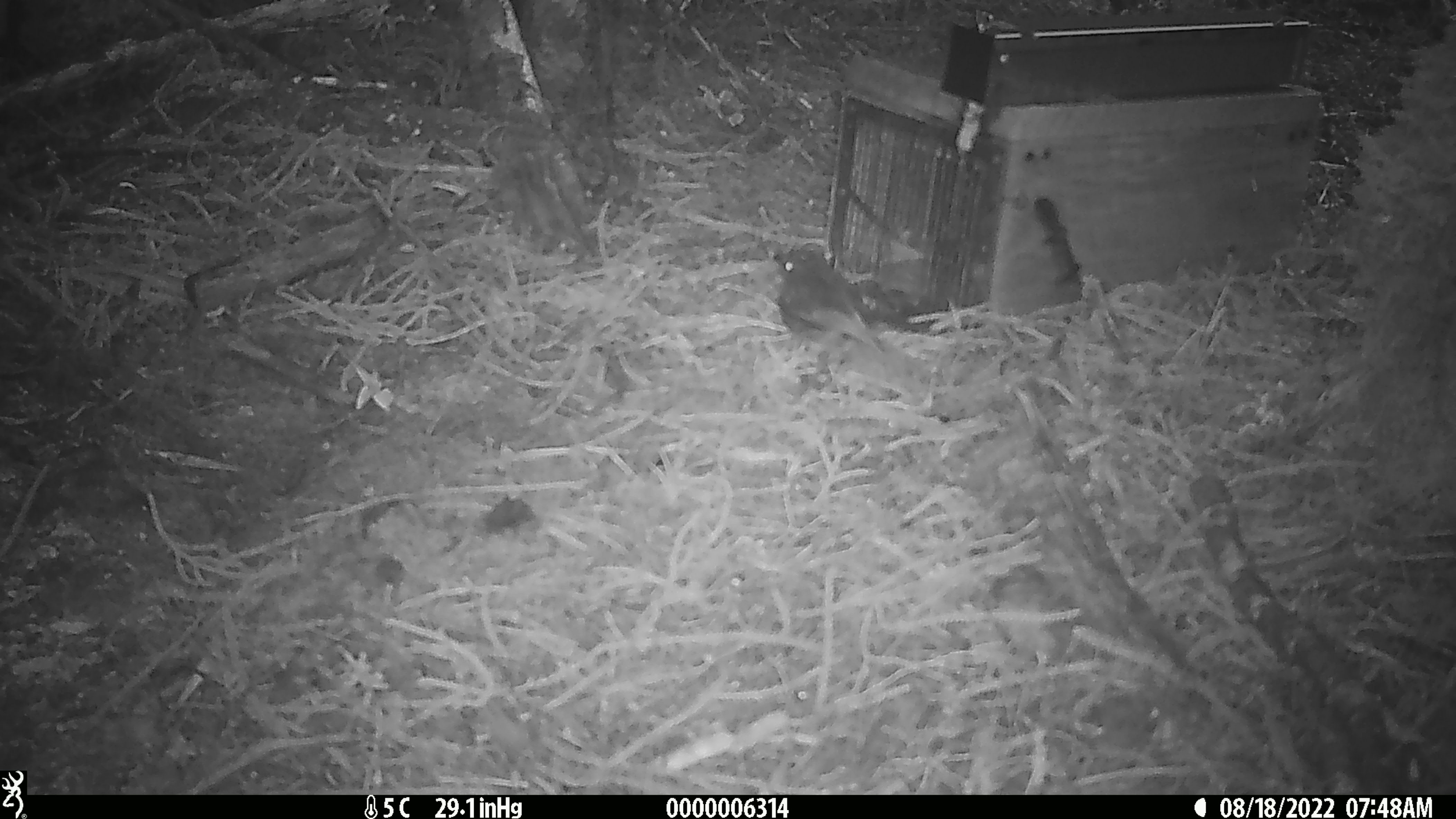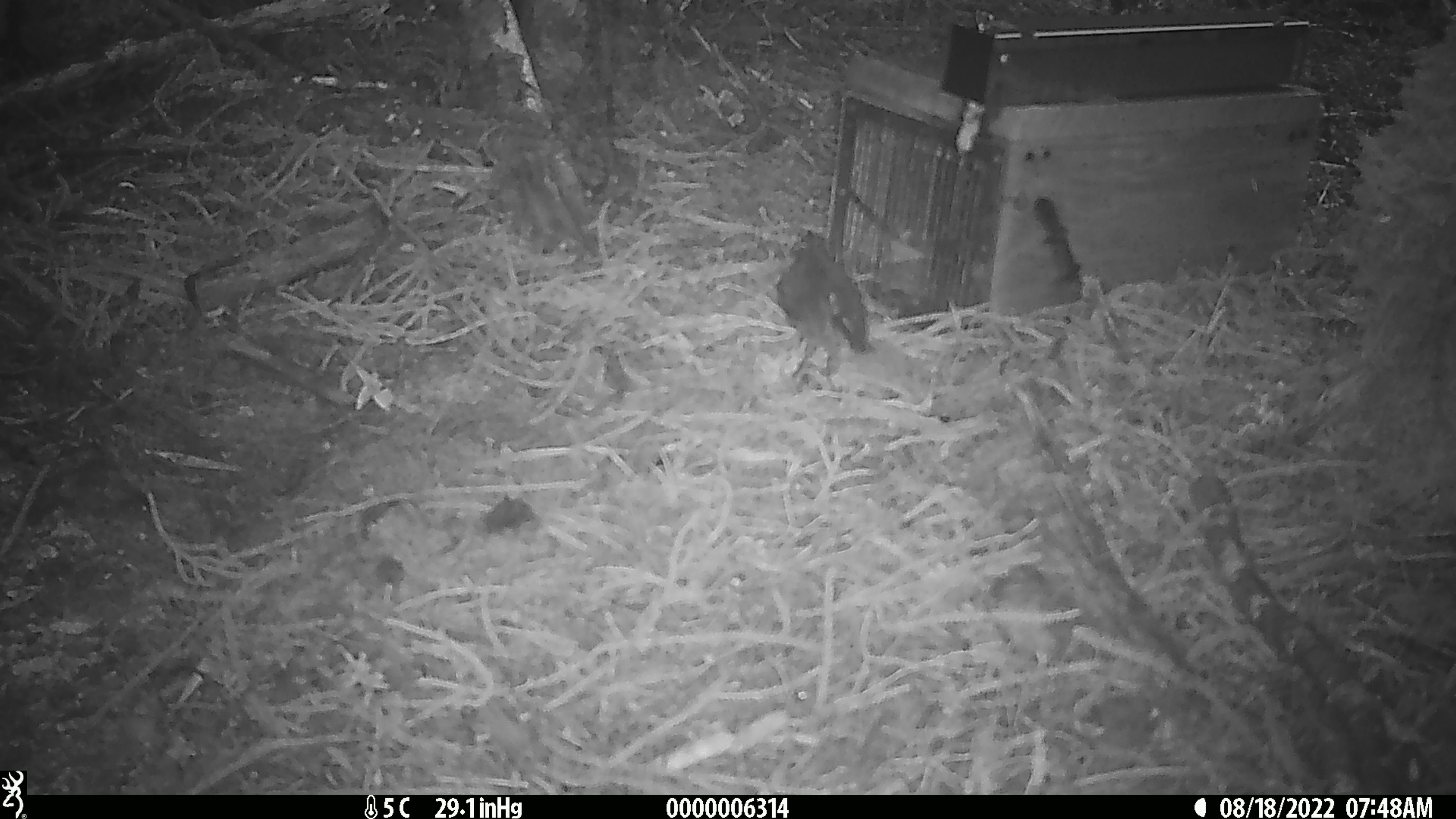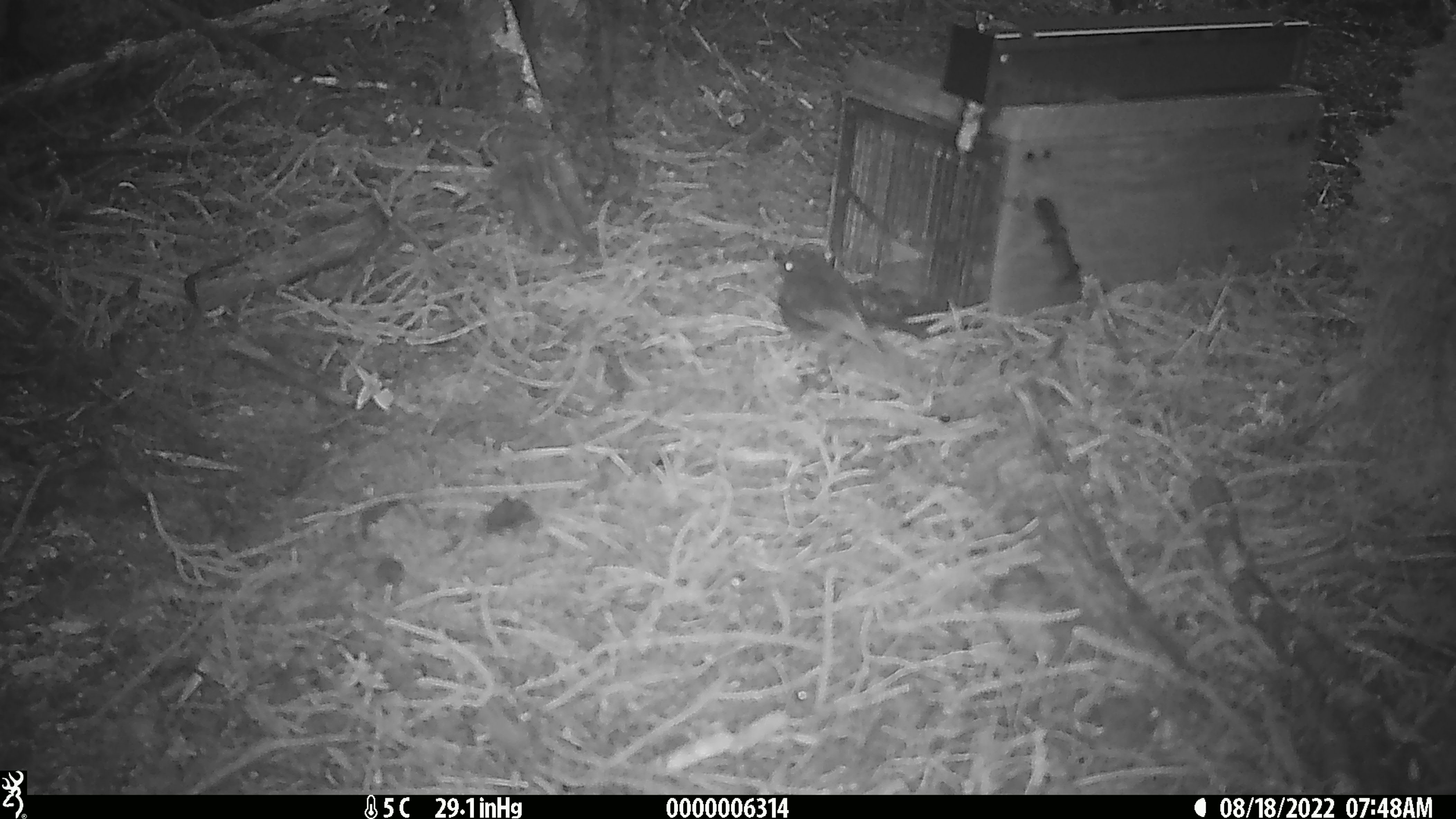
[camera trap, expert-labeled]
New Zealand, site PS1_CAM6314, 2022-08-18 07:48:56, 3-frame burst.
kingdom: Animalia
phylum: Chordata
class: Aves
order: Passeriformes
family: Petroicidae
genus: Petroica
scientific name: Petroica australis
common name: new zealand robin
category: robin